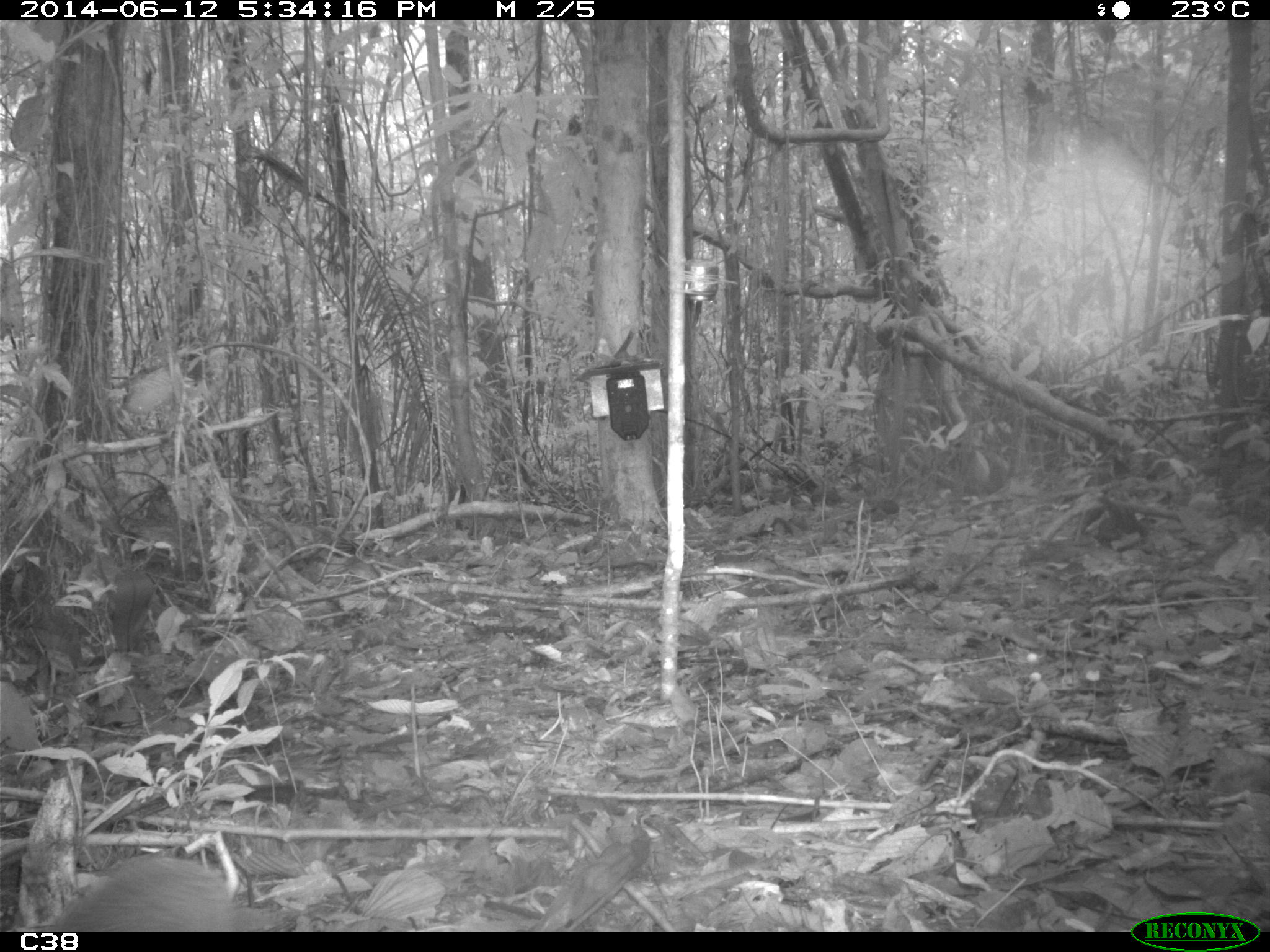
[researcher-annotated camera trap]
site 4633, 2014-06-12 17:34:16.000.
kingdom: Animalia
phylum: Chordata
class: Mammalia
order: Rodentia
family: Dasyproctidae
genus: Myoprocta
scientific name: Myoprocta pratti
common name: green acouchi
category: myoprocta pratii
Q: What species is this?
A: Myoprocta pratii (green acouchi) (Myoprocta pratti).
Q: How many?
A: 1.